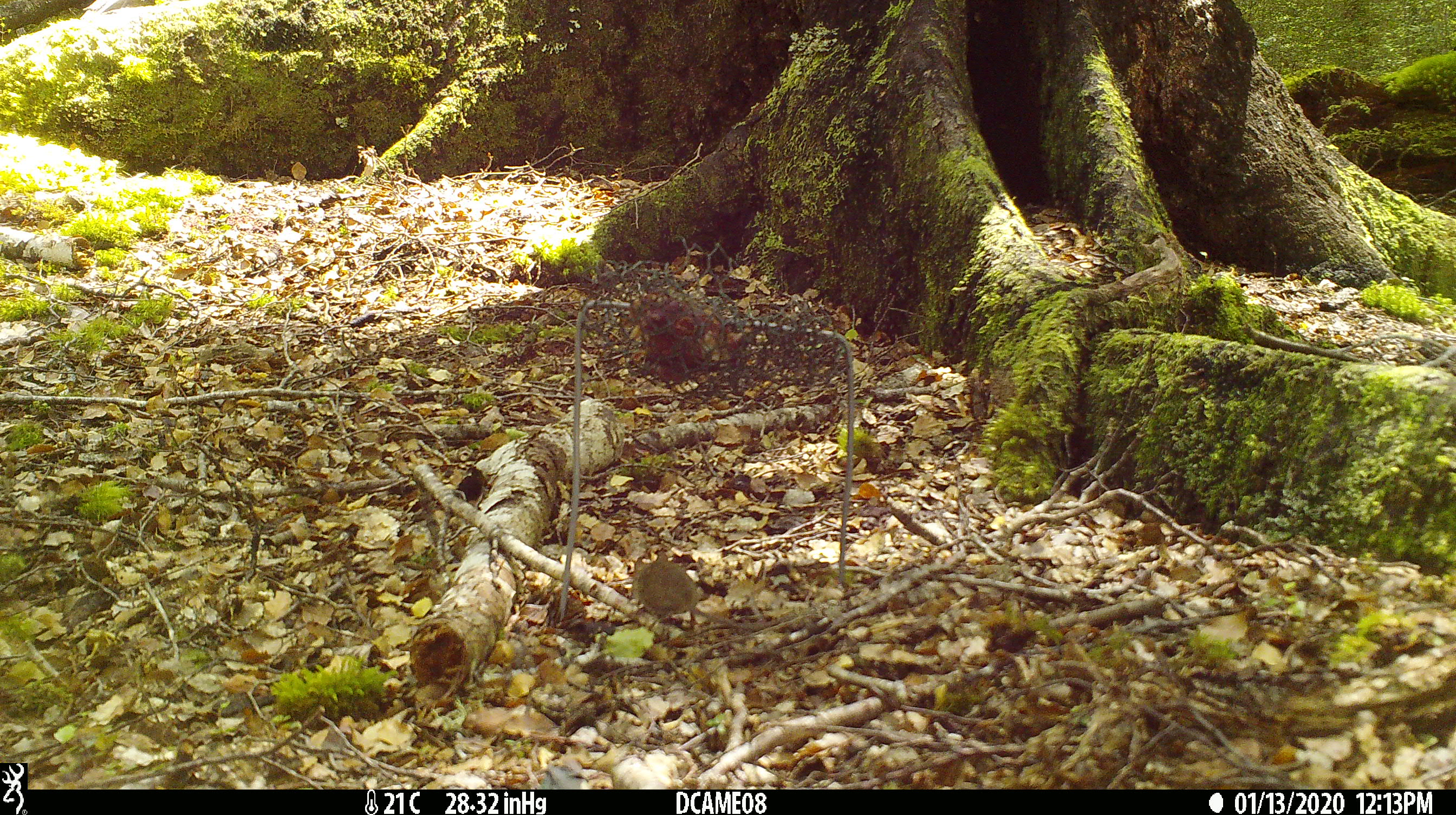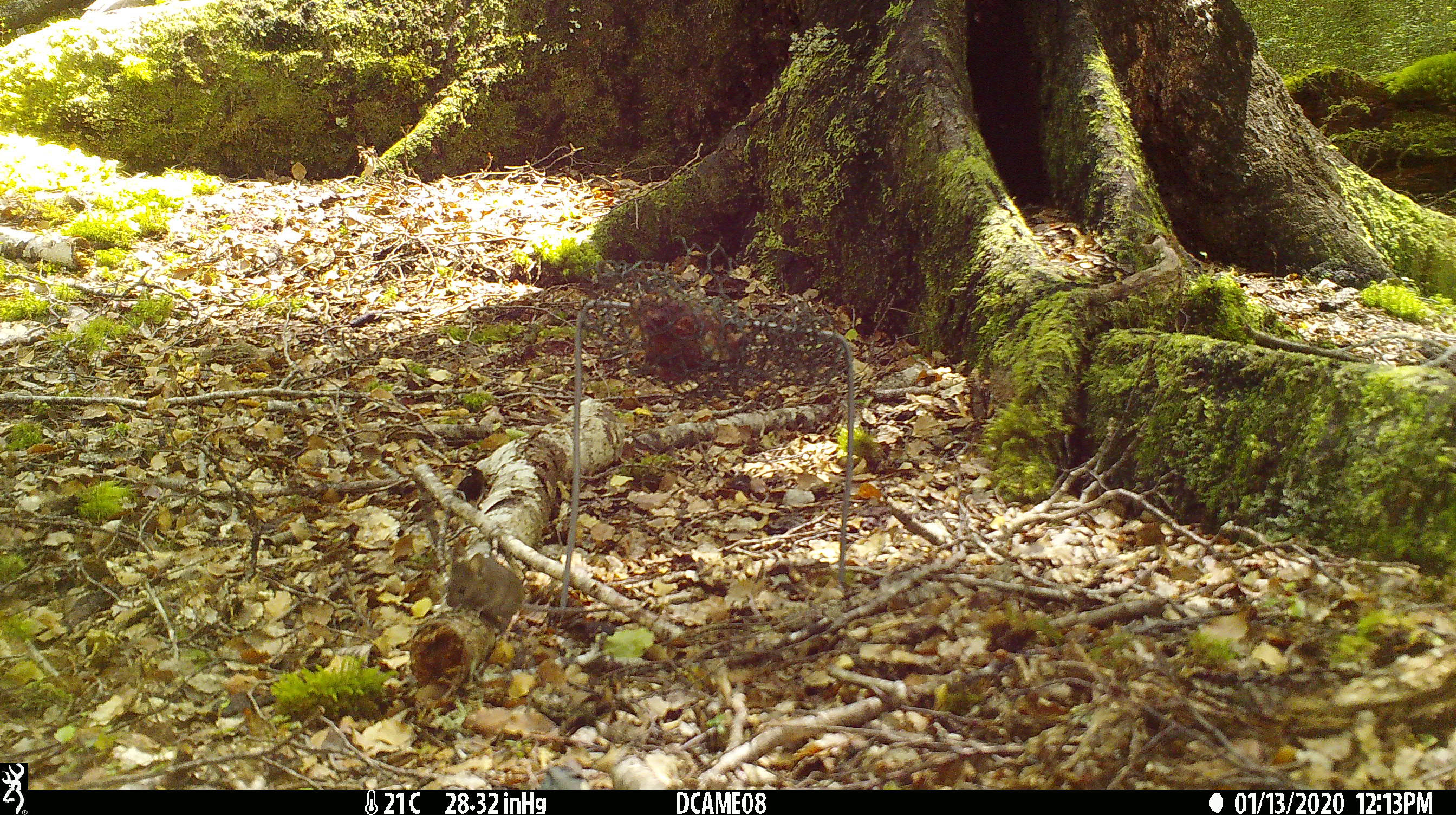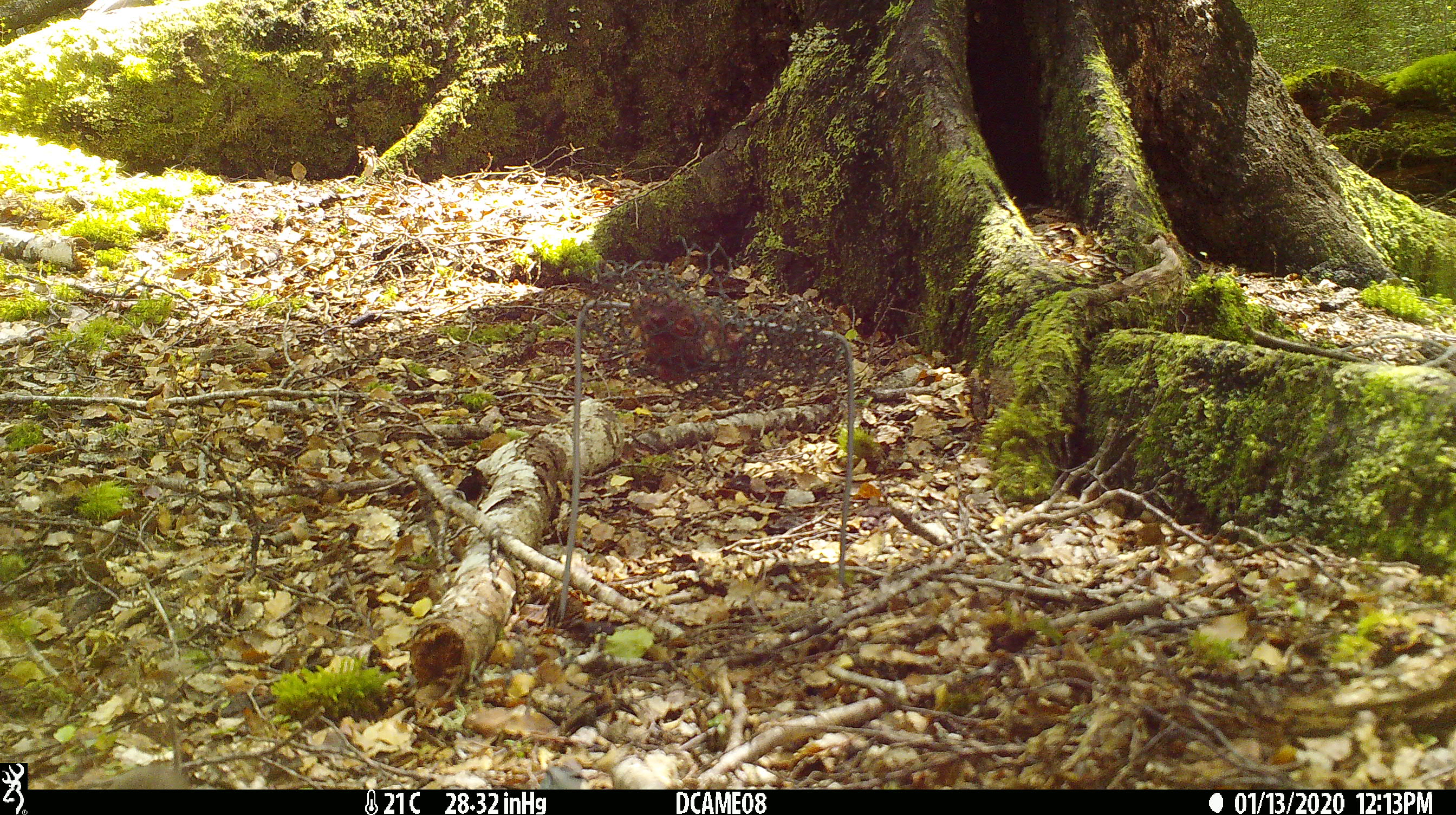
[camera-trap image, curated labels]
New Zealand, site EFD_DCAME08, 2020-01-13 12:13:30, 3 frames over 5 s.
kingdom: Animalia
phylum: Chordata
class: Mammalia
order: Rodentia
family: Muridae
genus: Mus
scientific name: Mus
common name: mouse